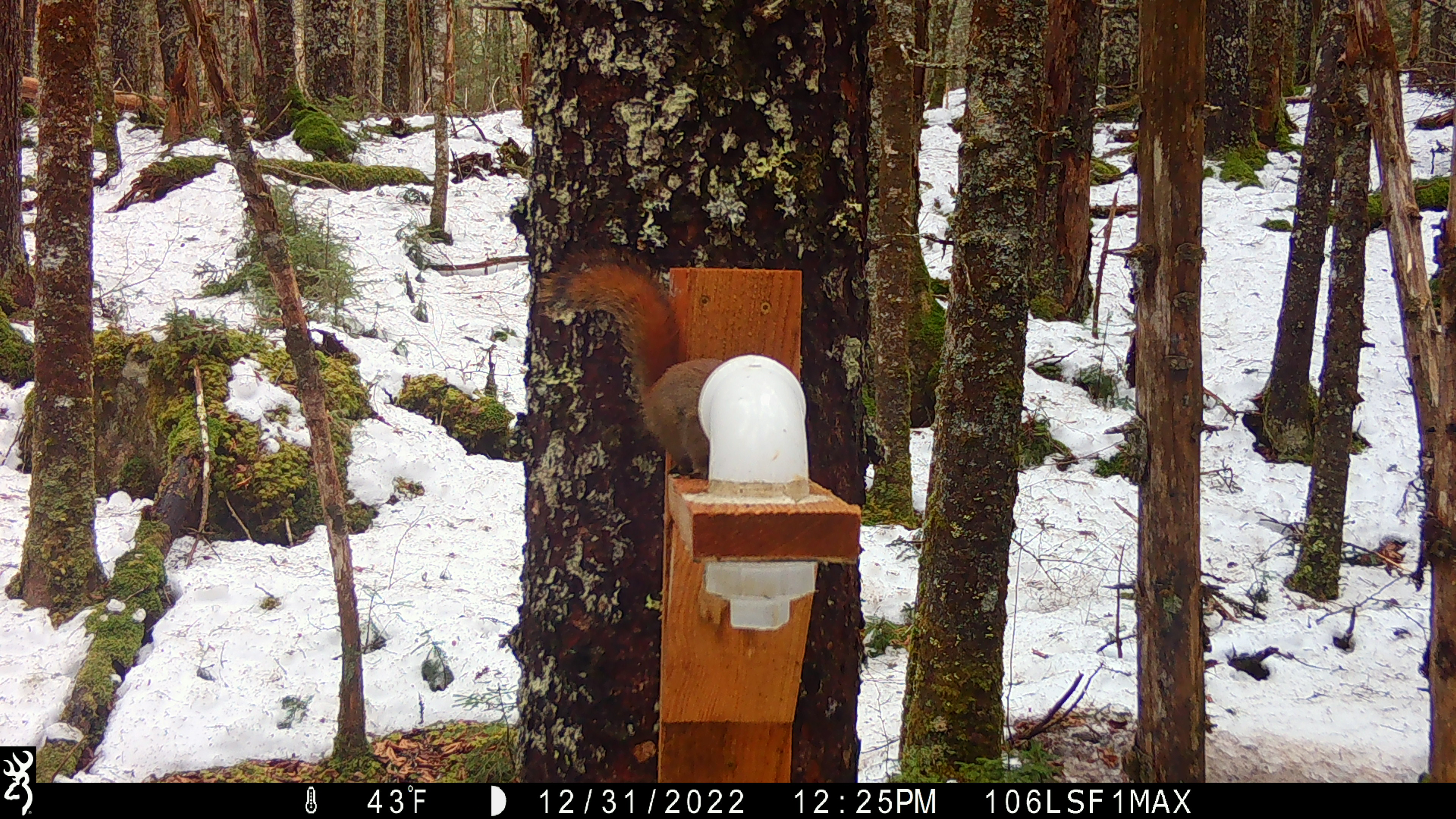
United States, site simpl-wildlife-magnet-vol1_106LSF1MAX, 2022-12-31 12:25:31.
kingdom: Animalia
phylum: Chordata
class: Mammalia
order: Rodentia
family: Sciuridae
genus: Tamiasciurus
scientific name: Tamiasciurus hudsonicus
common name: red squirrel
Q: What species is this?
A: Red squirrel (Tamiasciurus hudsonicus).